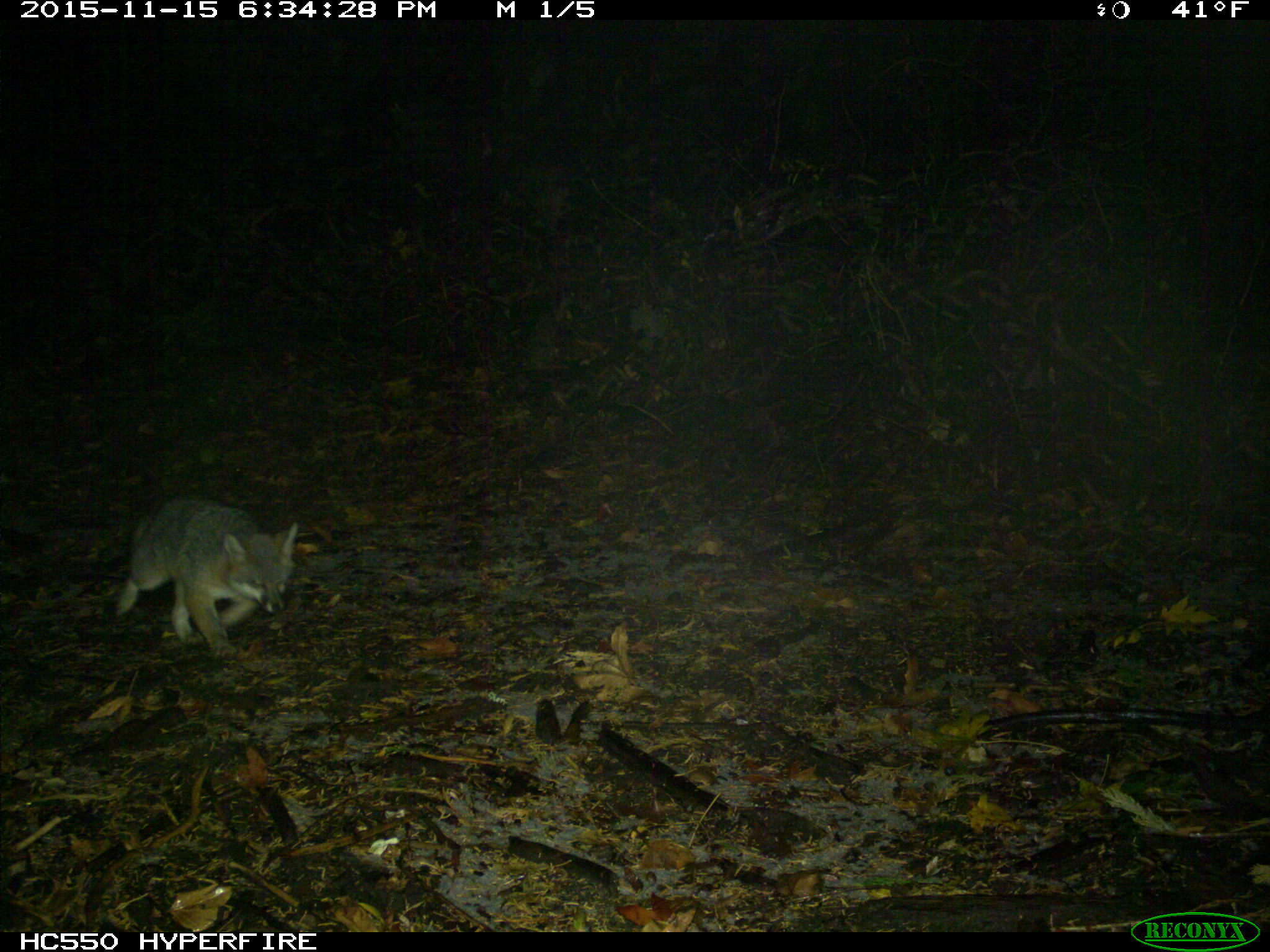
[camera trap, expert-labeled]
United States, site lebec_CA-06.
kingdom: Animalia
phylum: Chordata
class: Mammalia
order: Carnivora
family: Canidae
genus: Urocyon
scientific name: Urocyon cinereoargenteus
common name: gray fox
Urocyon cinereoargenteus (gray fox).